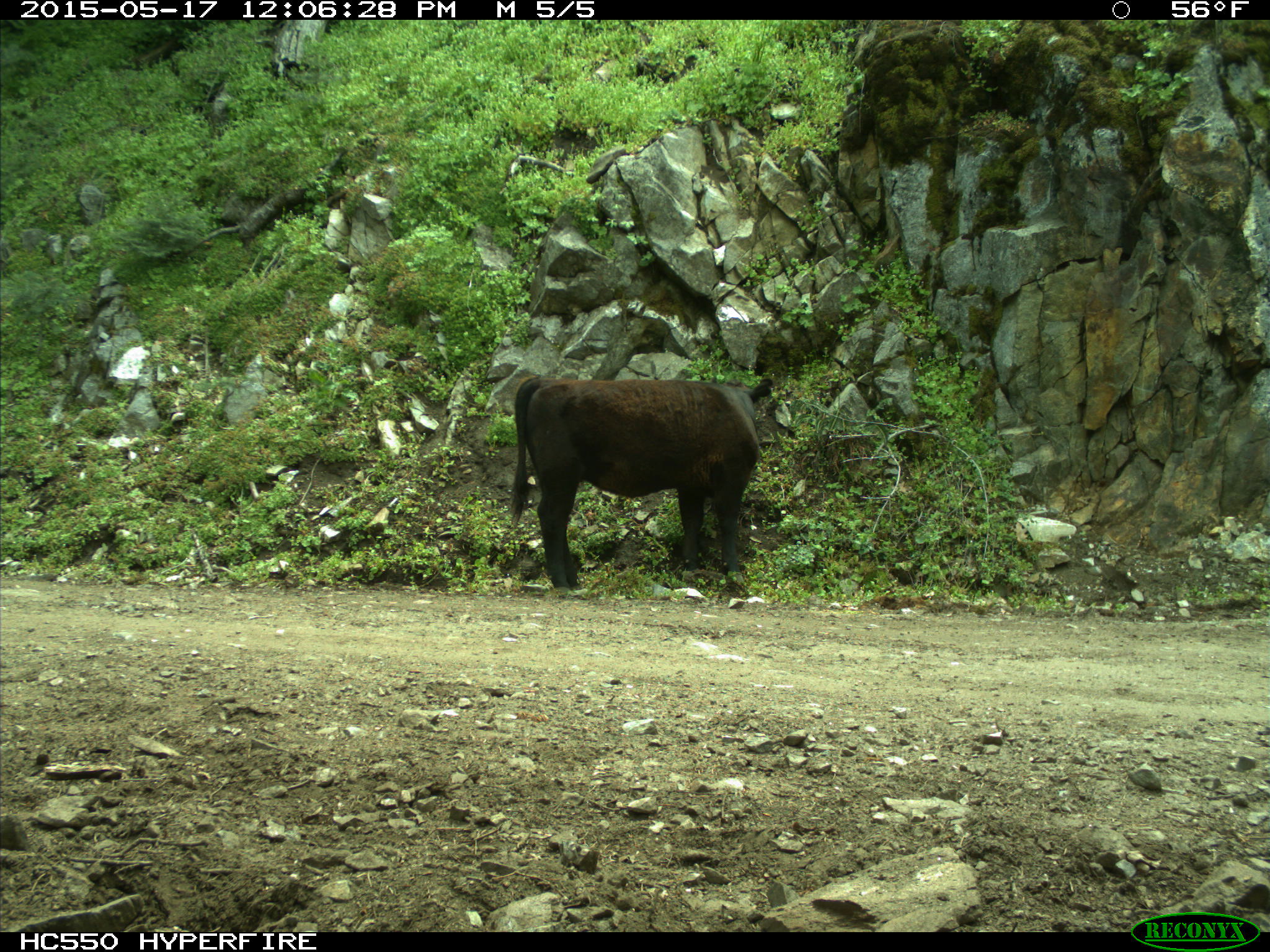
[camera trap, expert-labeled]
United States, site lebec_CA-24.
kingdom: Animalia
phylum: Chordata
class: Mammalia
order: Artiodactyla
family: Bovidae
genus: Bos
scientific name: Bos taurus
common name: domestic cow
Bos taurus (domestic cow).